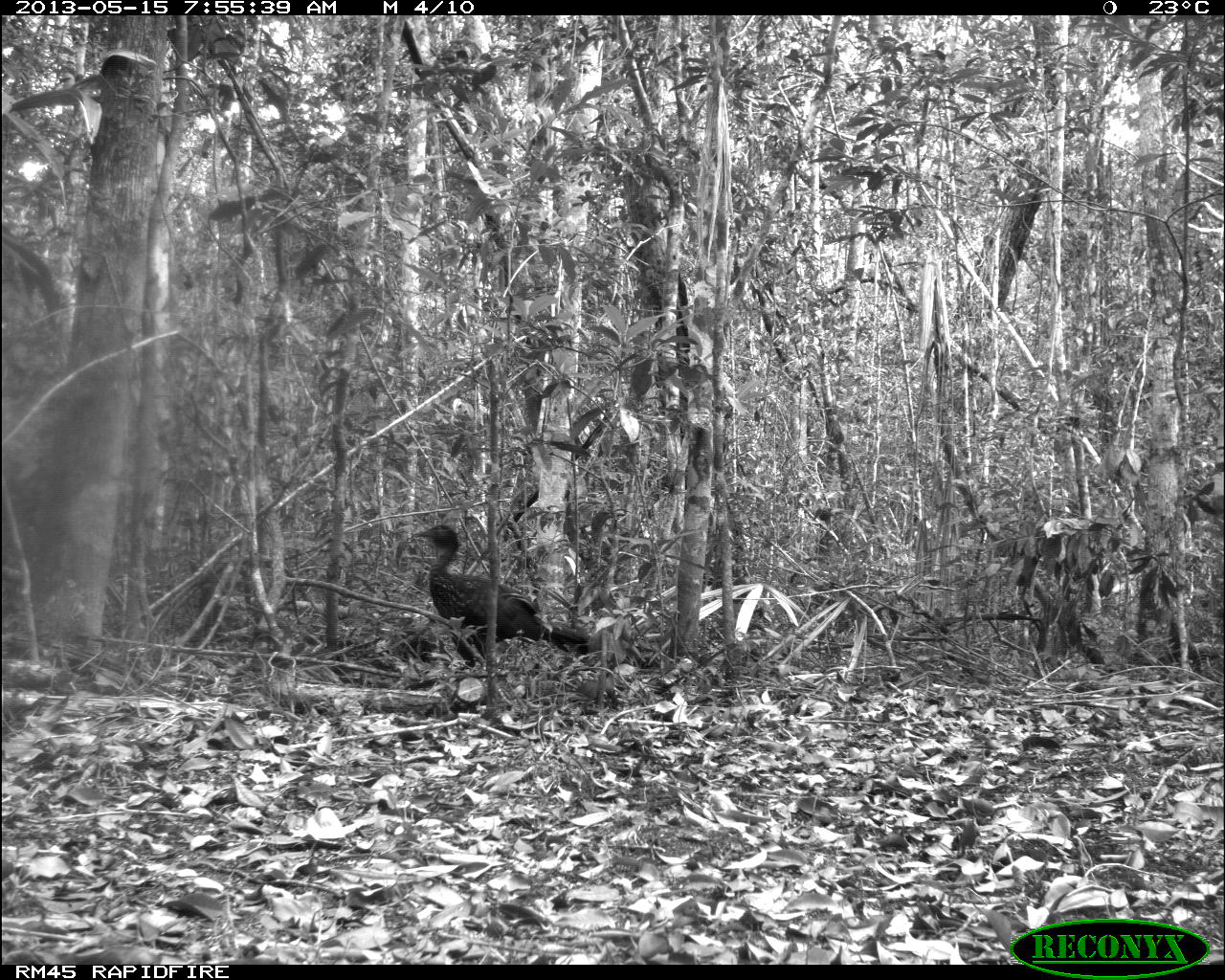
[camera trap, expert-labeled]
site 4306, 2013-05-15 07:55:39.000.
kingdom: Animalia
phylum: Chordata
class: Aves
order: Galliformes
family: Cracidae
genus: Penelope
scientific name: Penelope purpurascens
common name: crested guan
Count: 1.